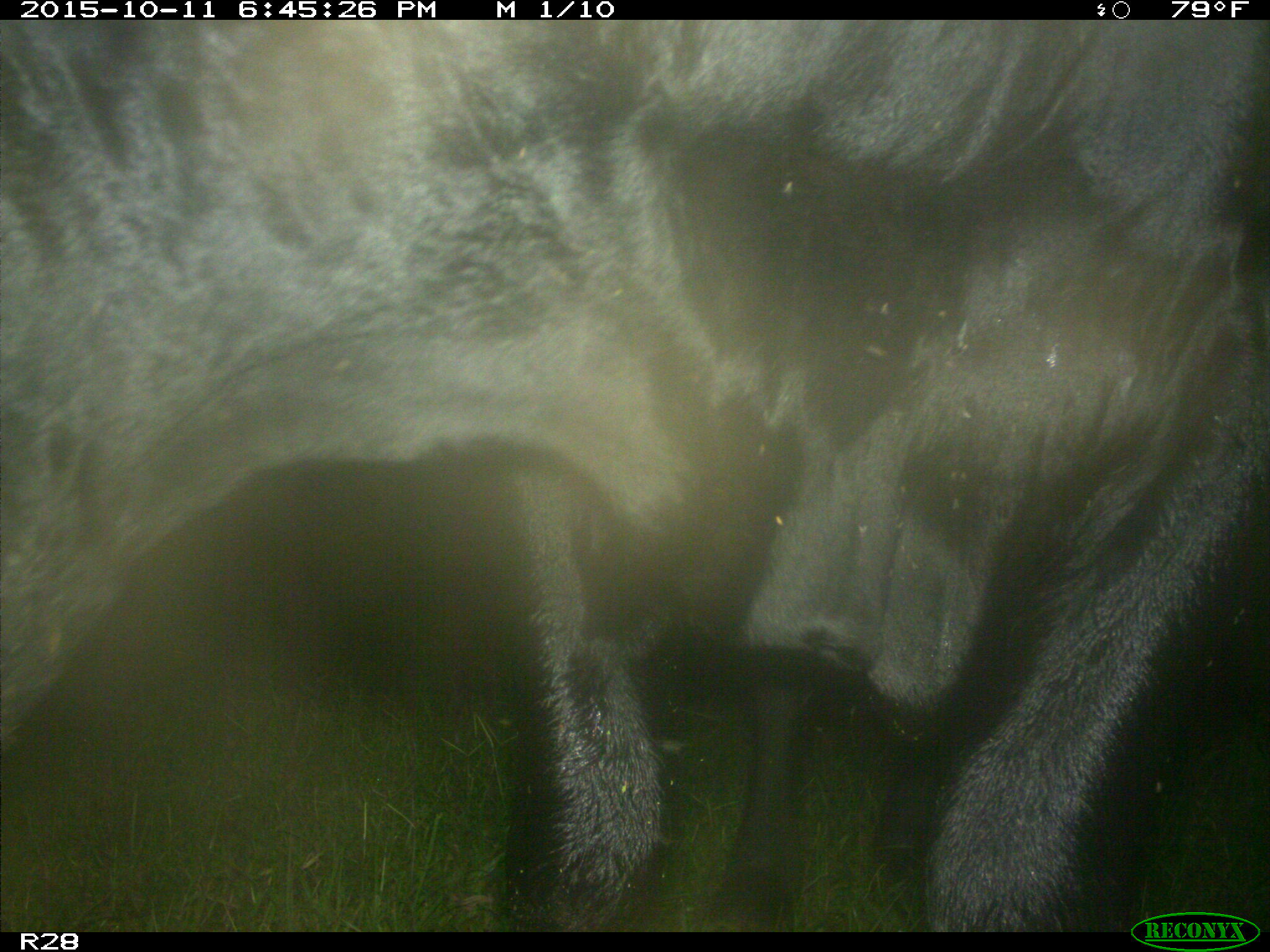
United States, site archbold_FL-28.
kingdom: Animalia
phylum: Chordata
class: Mammalia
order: Artiodactyla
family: Bovidae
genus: Bos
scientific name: Bos taurus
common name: domestic cow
Bos taurus (domestic cow).